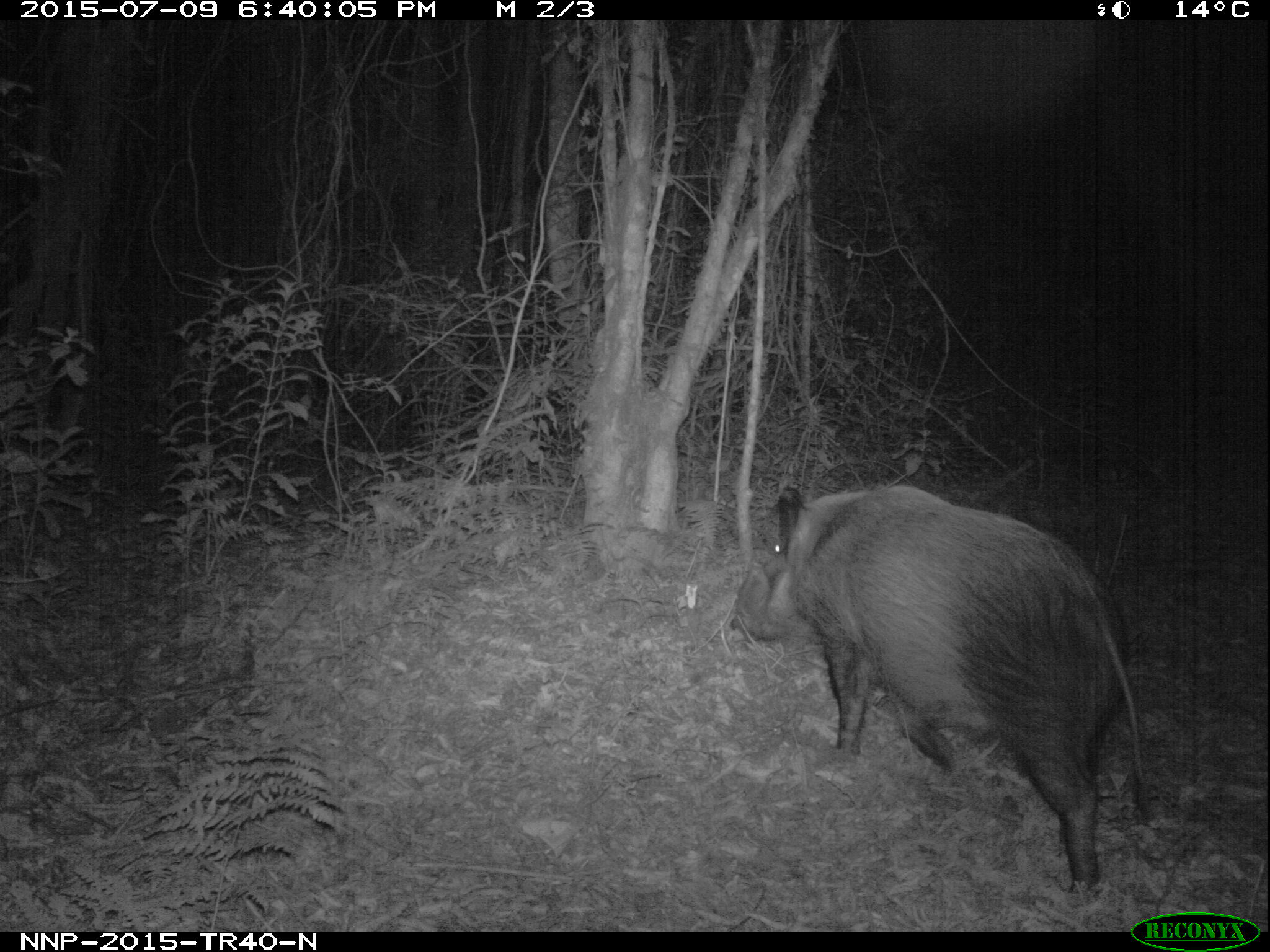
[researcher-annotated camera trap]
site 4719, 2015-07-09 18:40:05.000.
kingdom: Animalia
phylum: Chordata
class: Mammalia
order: Artiodactyla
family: Suidae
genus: Potamochoerus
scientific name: Potamochoerus larvatus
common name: bushpig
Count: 1.